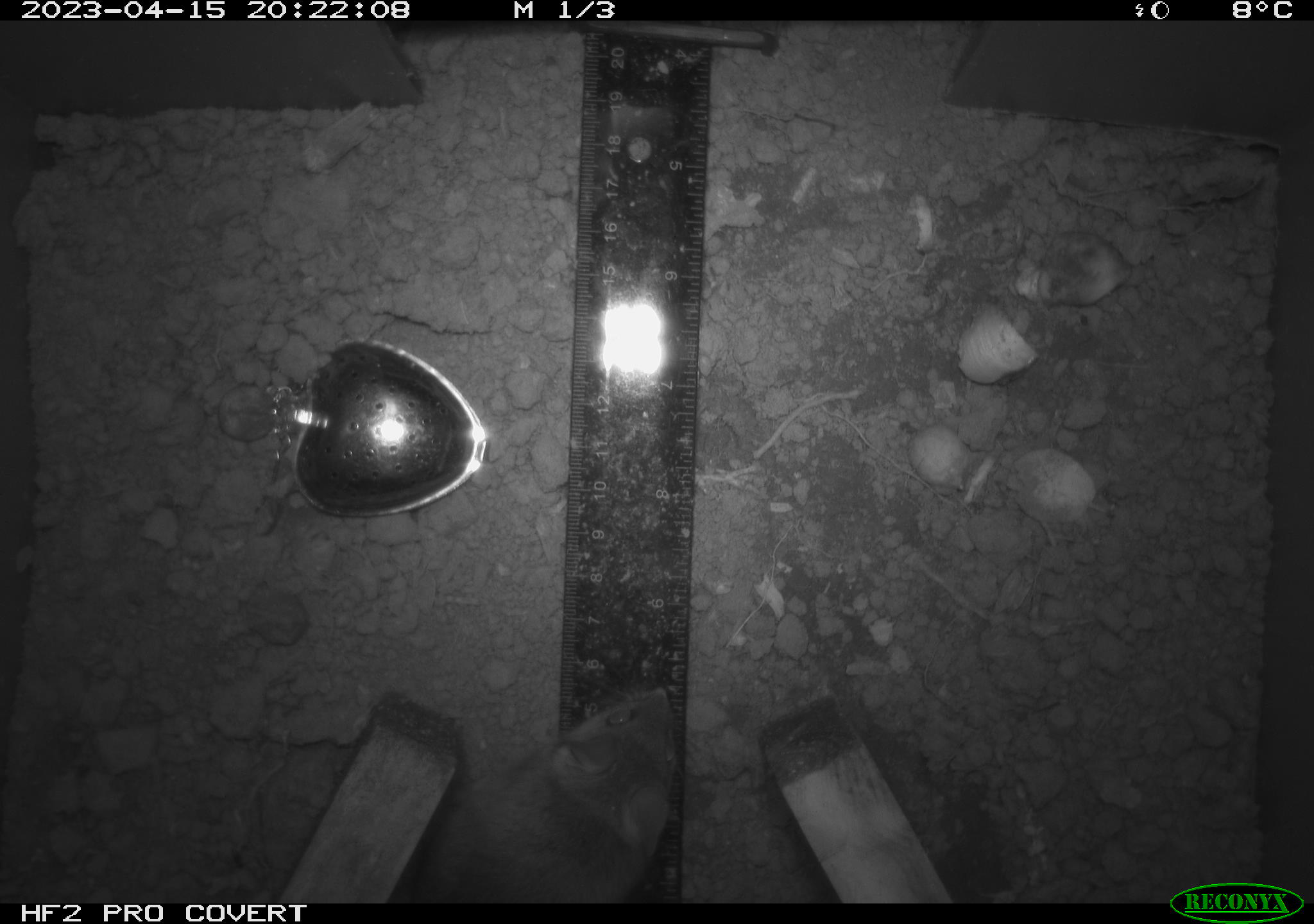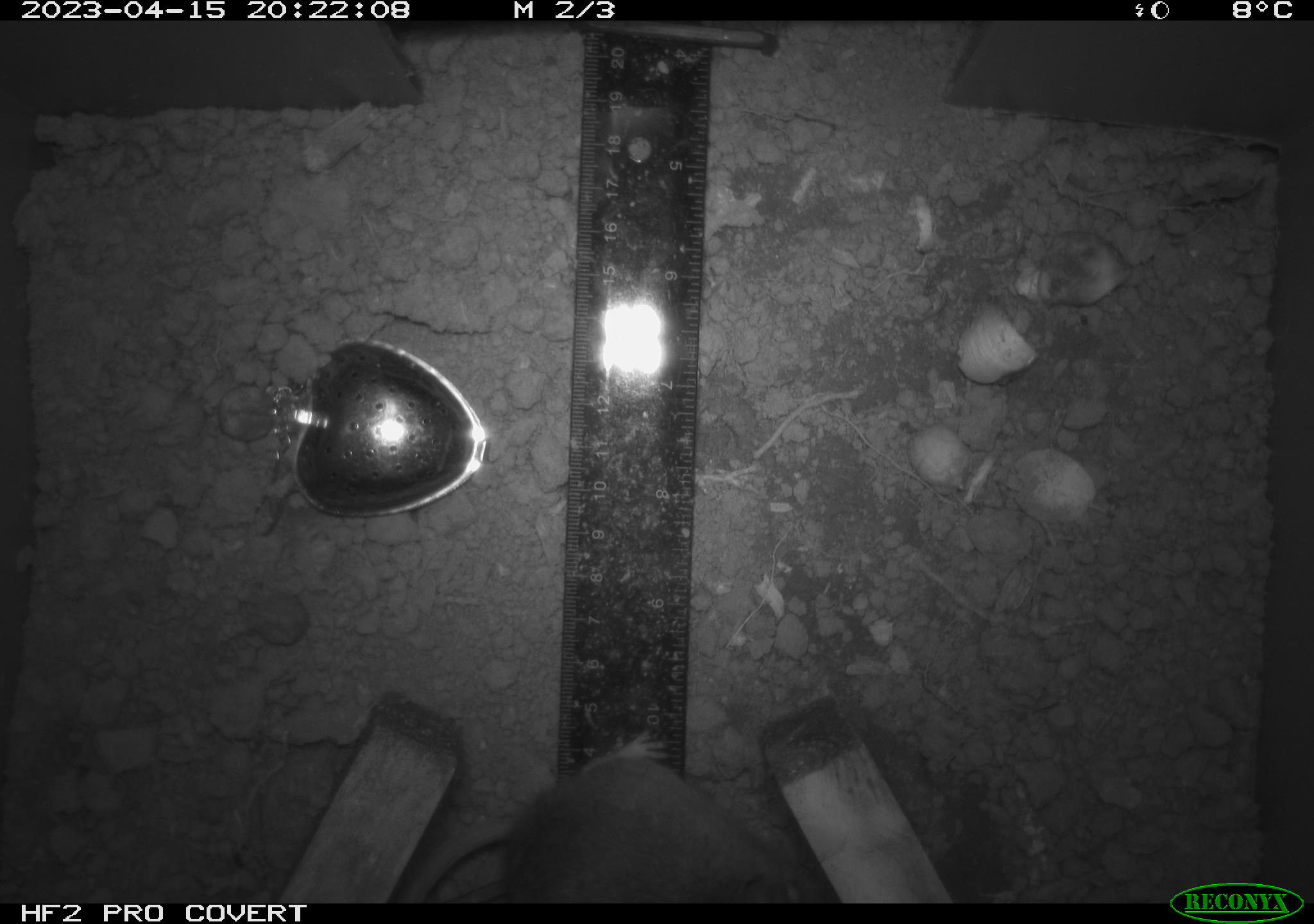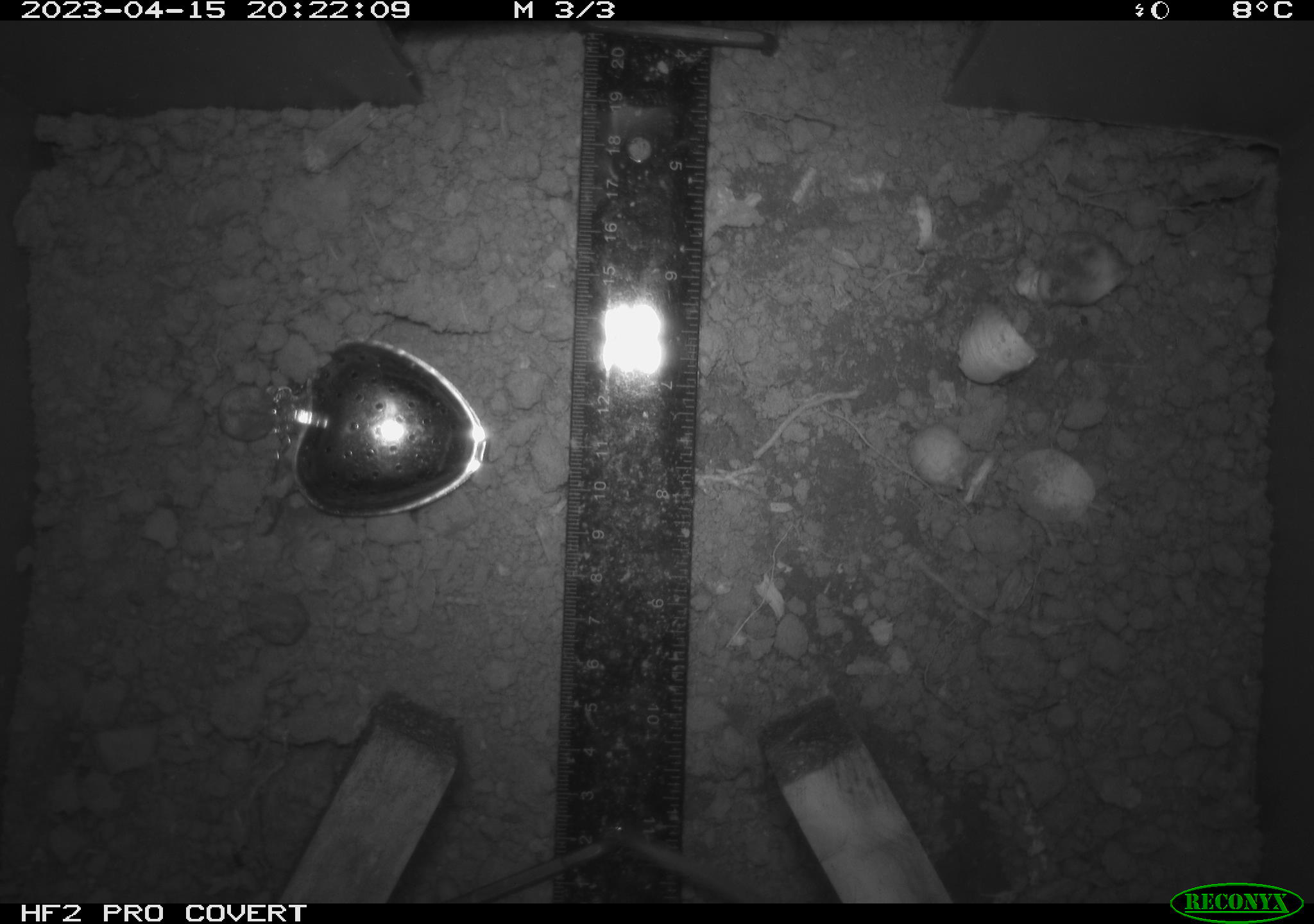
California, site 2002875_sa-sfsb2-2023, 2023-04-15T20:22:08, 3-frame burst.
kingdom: Animalia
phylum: Chordata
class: Mammalia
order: Rodentia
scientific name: Rodentia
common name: mouse species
Mouse species (Rodentia).